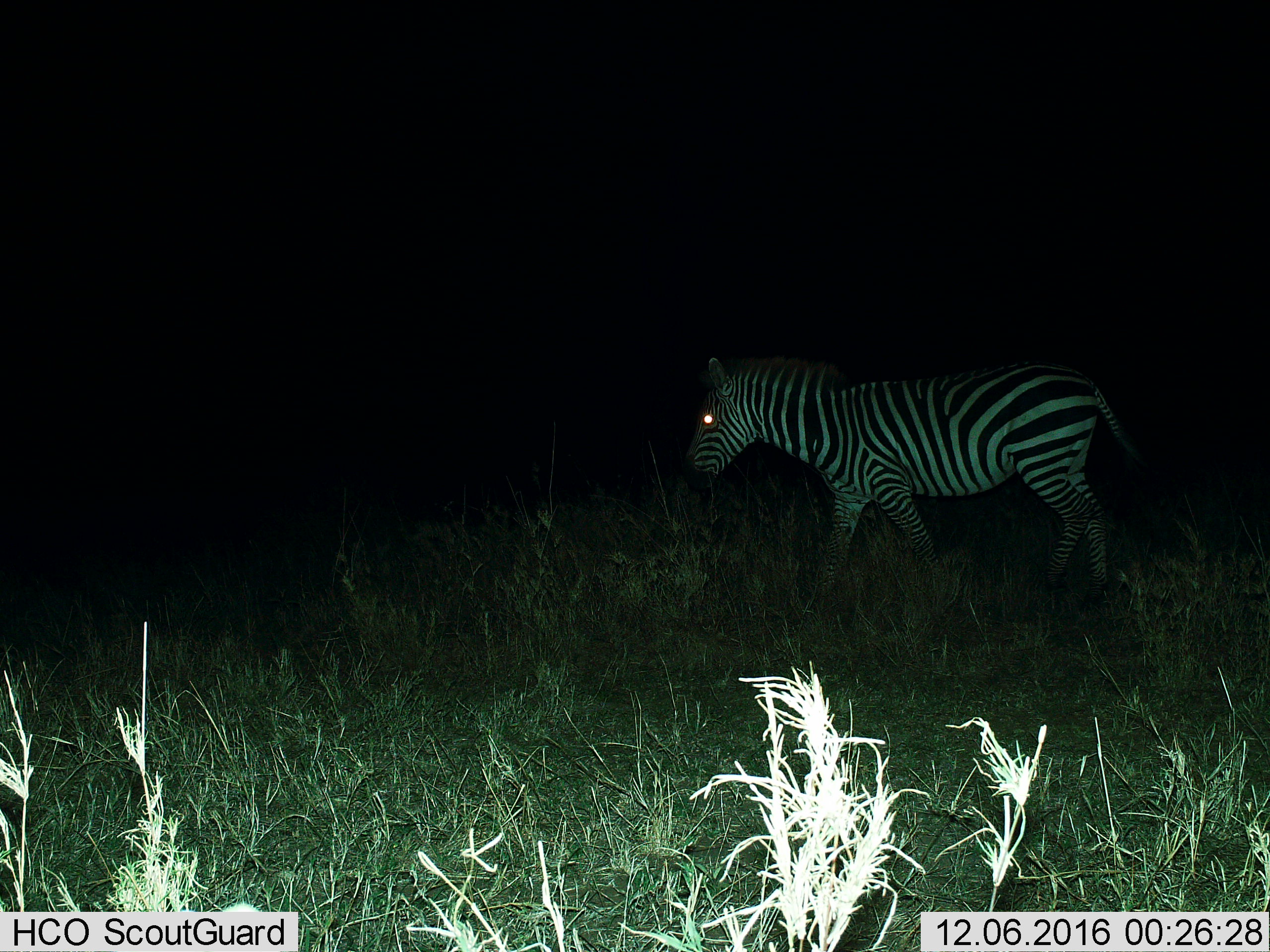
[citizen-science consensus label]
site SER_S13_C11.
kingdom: Animalia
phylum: Chordata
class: Mammalia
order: Perissodactyla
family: Equidae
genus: Equus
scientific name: Equus quagga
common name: plains zebra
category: zebraplains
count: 1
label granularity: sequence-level